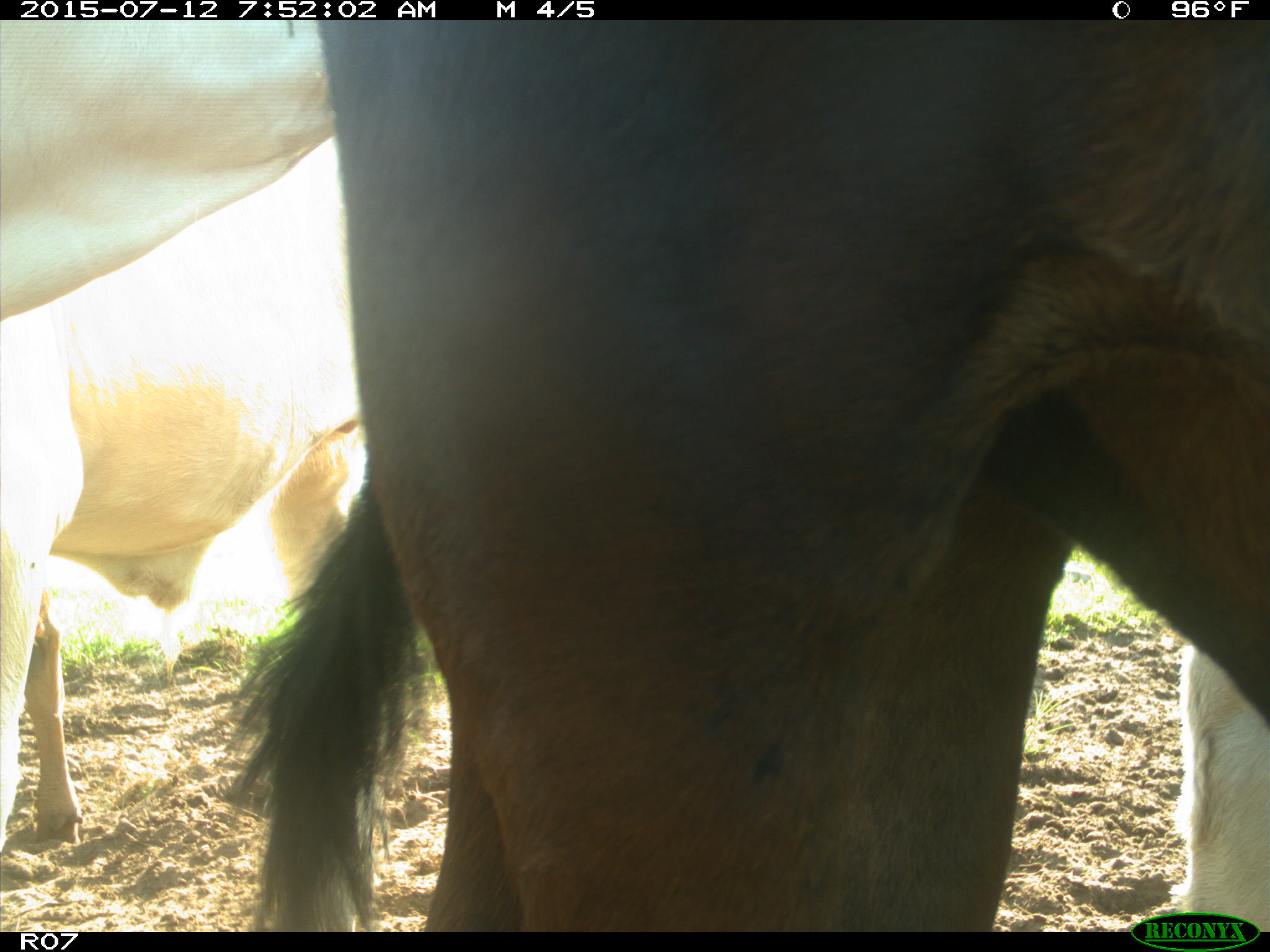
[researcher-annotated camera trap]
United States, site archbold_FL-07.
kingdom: Animalia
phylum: Chordata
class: Mammalia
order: Artiodactyla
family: Bovidae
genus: Bos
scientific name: Bos taurus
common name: domestic cow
Bos taurus (domestic cow).